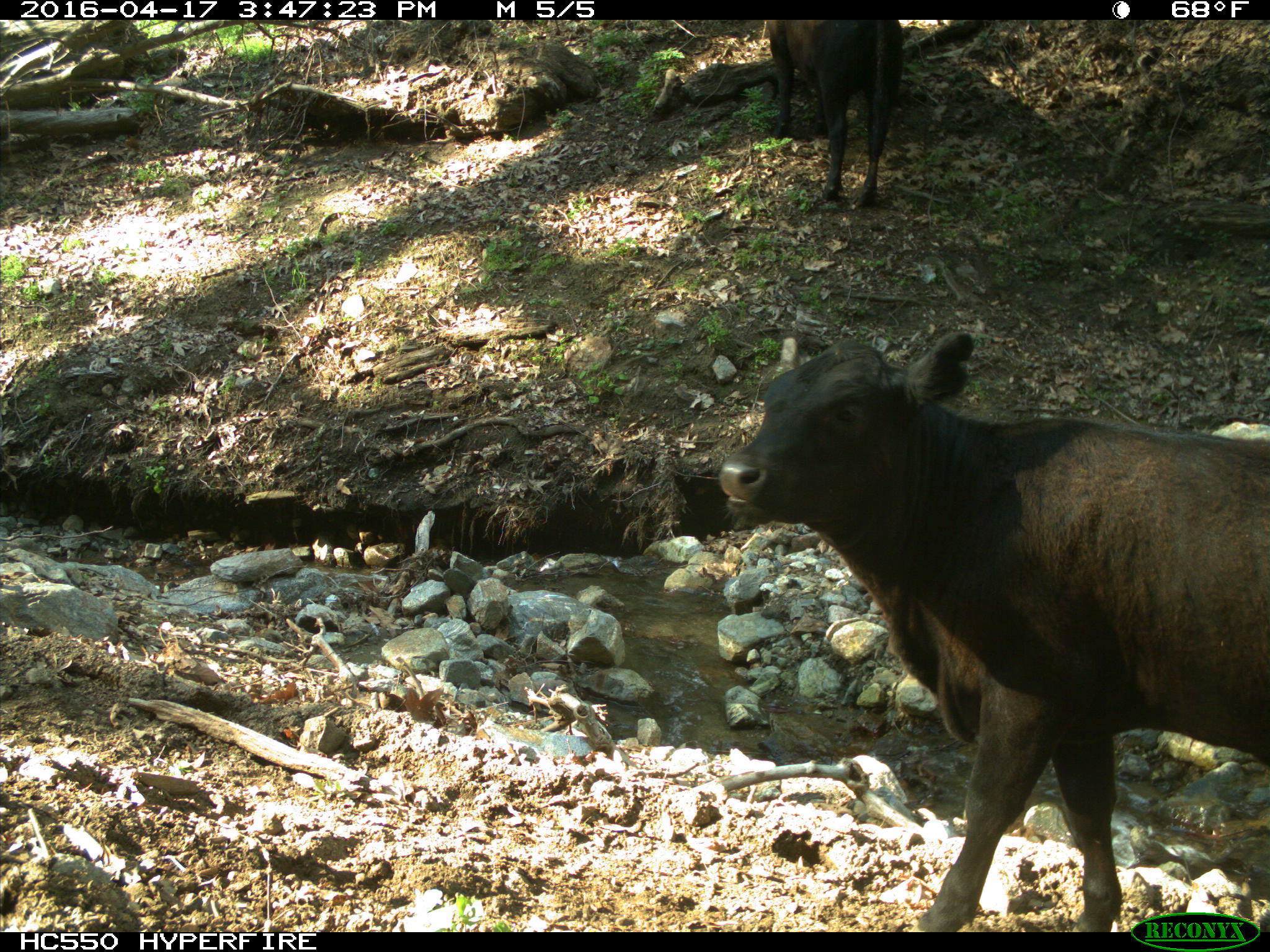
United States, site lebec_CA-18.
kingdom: Animalia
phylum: Chordata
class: Mammalia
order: Artiodactyla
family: Bovidae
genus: Bos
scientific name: Bos taurus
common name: domestic cow